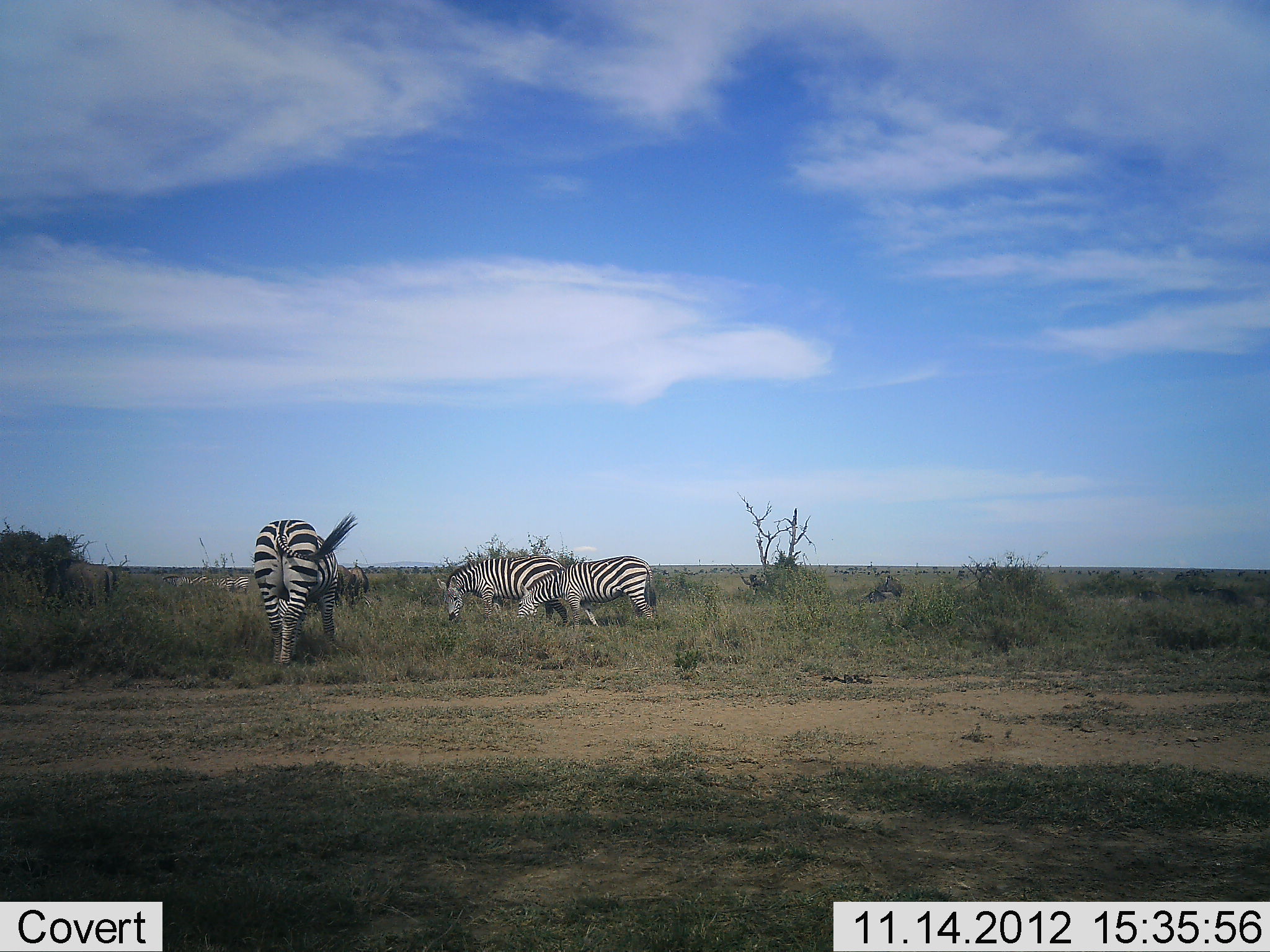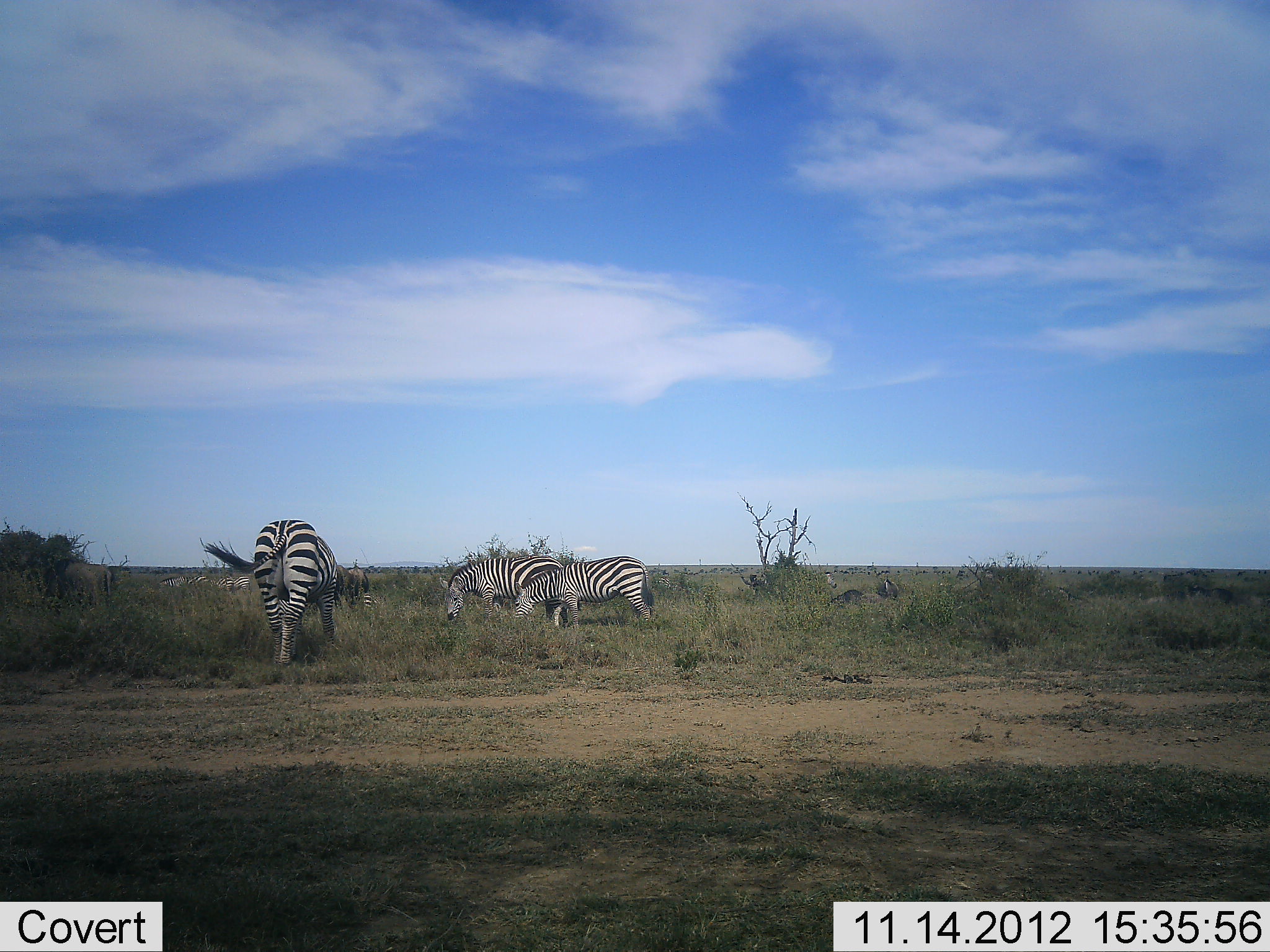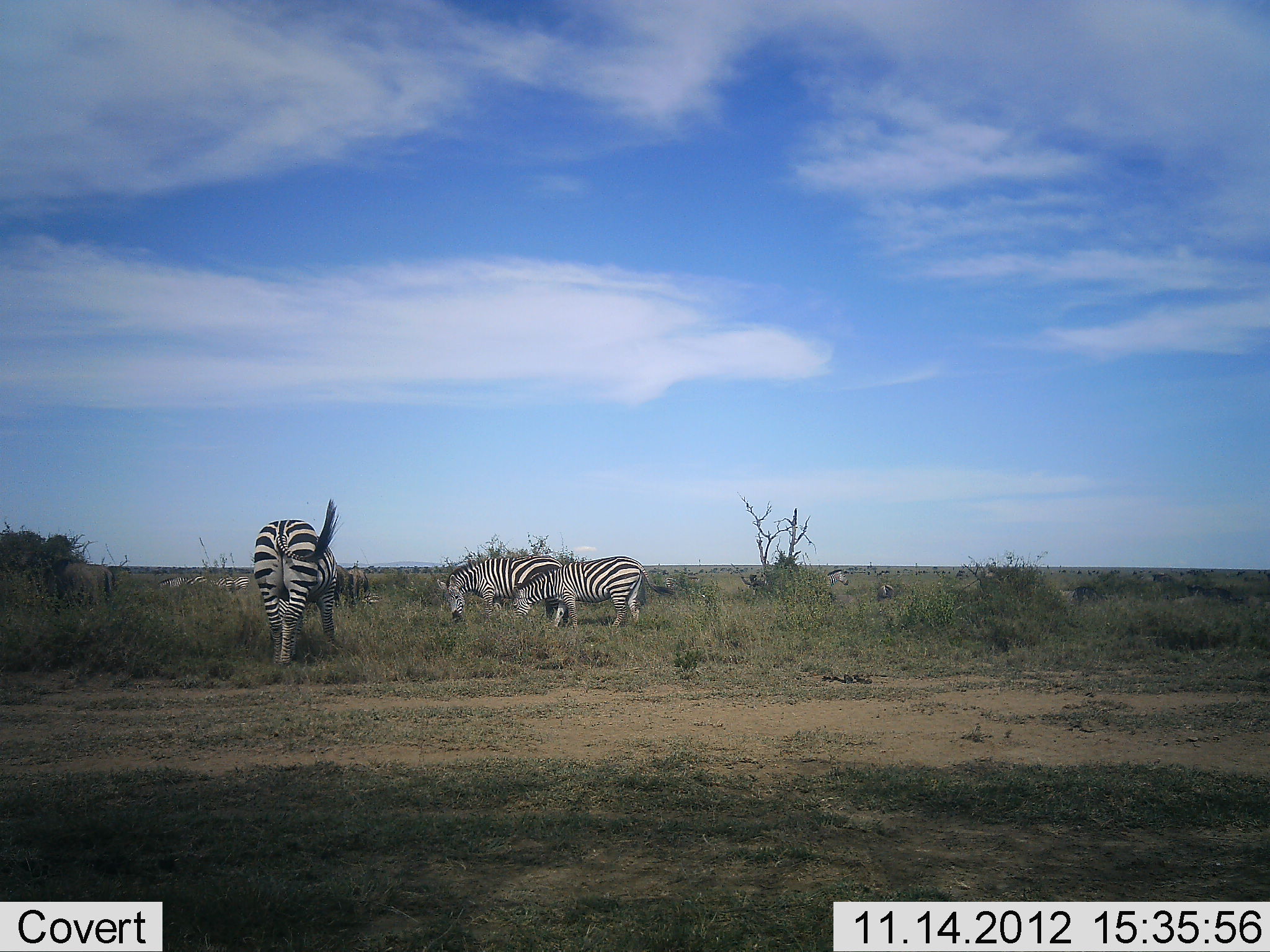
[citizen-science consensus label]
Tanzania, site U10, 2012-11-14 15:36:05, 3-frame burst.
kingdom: Animalia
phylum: Chordata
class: Mammalia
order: Perissodactyla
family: Equidae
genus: Equus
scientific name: Equus quagga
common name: plains zebra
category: zebra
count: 3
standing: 42%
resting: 0%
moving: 42%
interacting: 0%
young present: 0%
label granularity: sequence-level